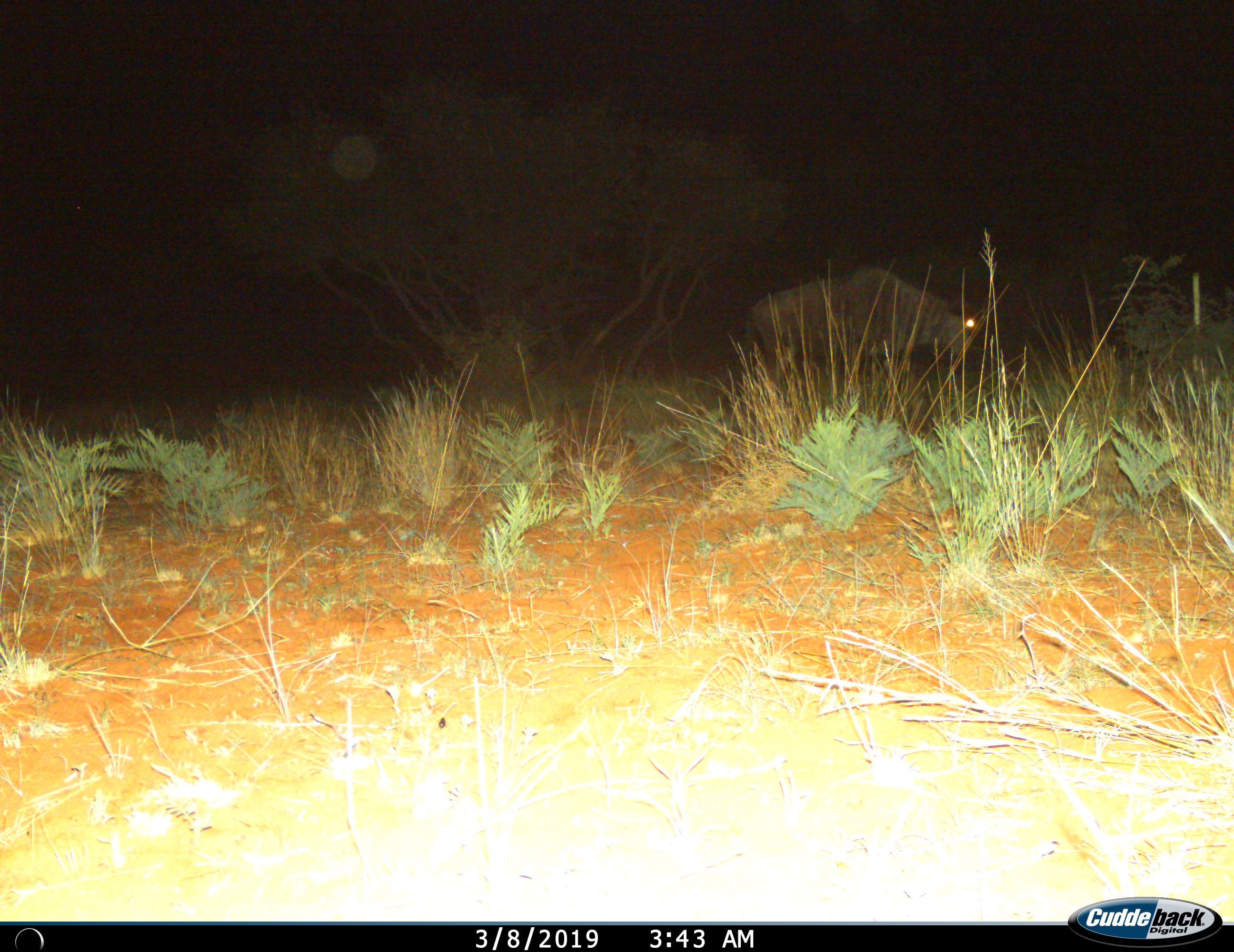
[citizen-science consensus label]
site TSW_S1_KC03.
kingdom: Animalia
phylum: Chordata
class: Mammalia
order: Artiodactyla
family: Bovidae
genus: Connochaetes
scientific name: Connochaetes taurinus taurinus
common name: blue wildebeest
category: wildebeestblue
Wildebeestblue (blue wildebeest) (Connochaetes taurinus taurinus), count 1. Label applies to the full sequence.